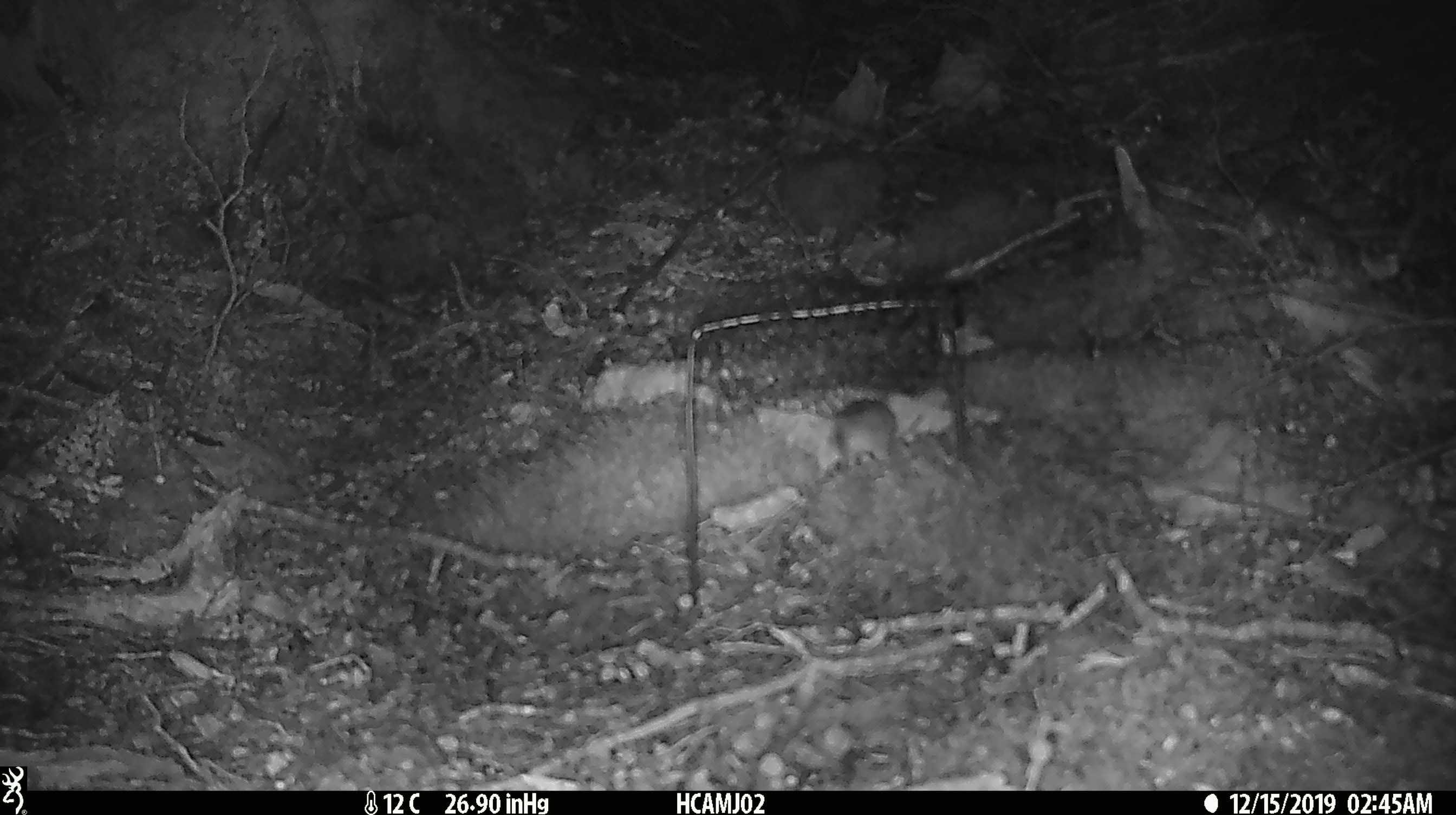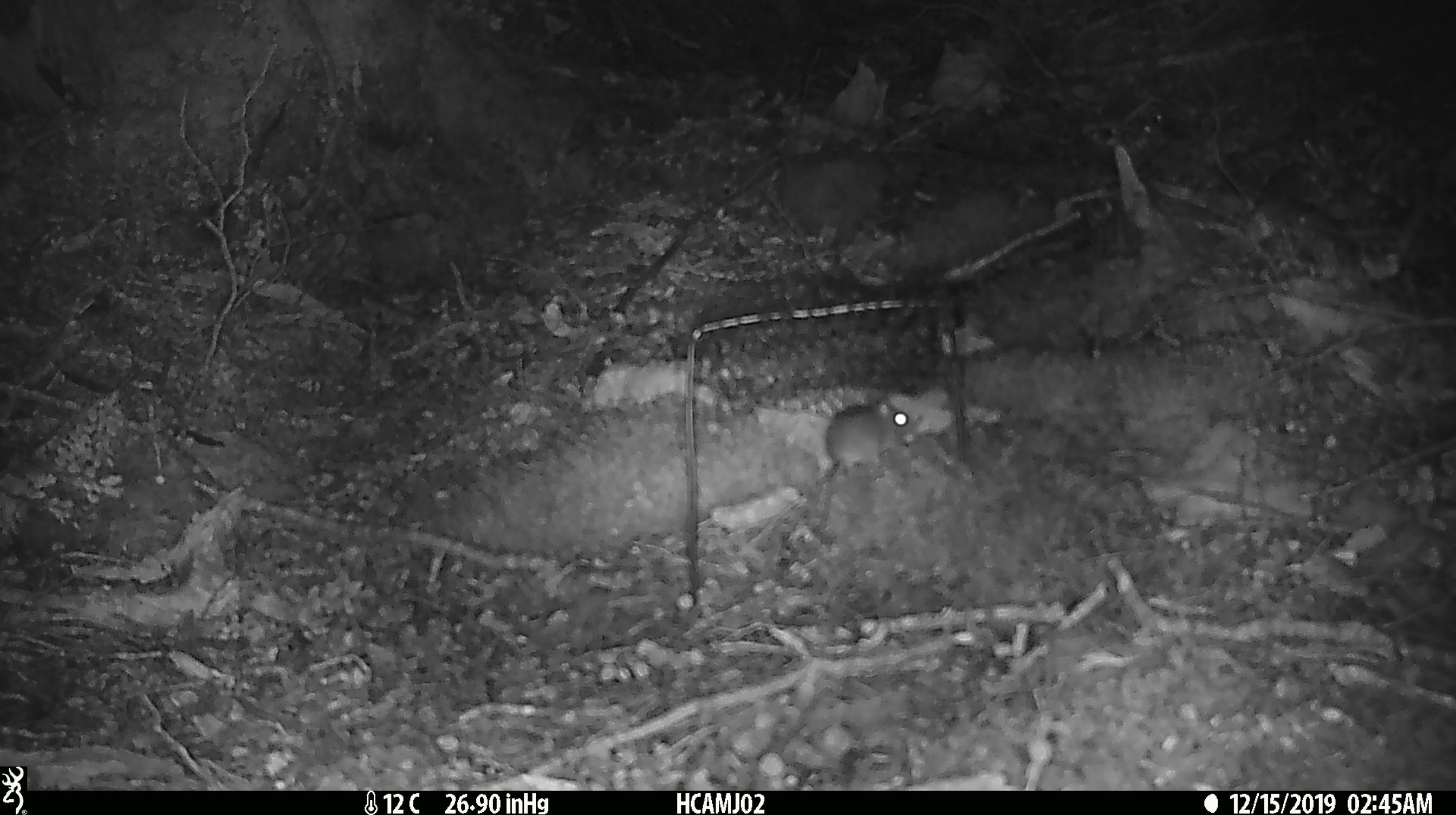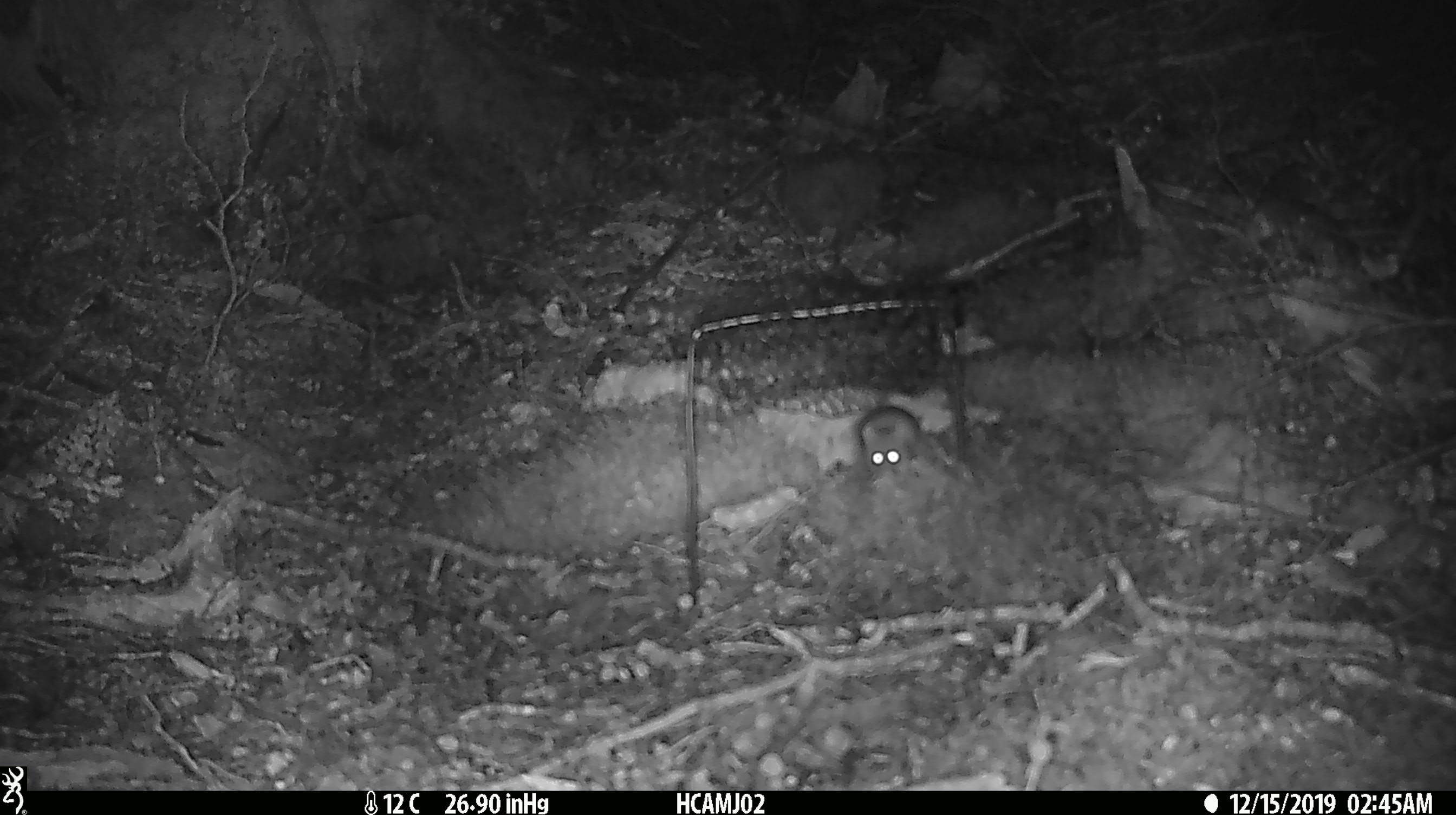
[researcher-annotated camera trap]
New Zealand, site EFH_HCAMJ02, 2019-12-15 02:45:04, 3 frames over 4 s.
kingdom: Animalia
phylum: Chordata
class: Mammalia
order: Rodentia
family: Muridae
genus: Mus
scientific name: Mus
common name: mouse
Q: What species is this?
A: Mouse (Mus).